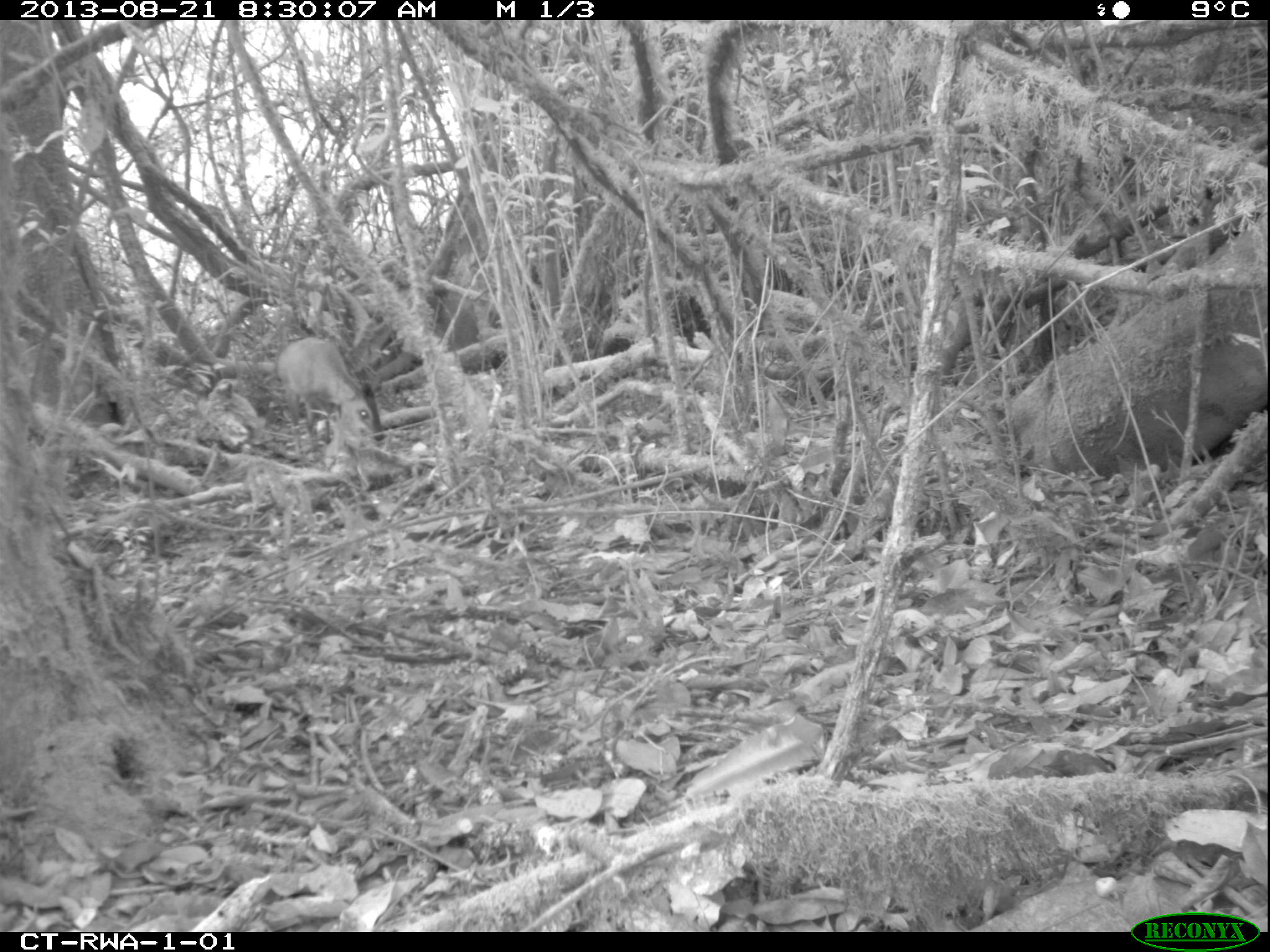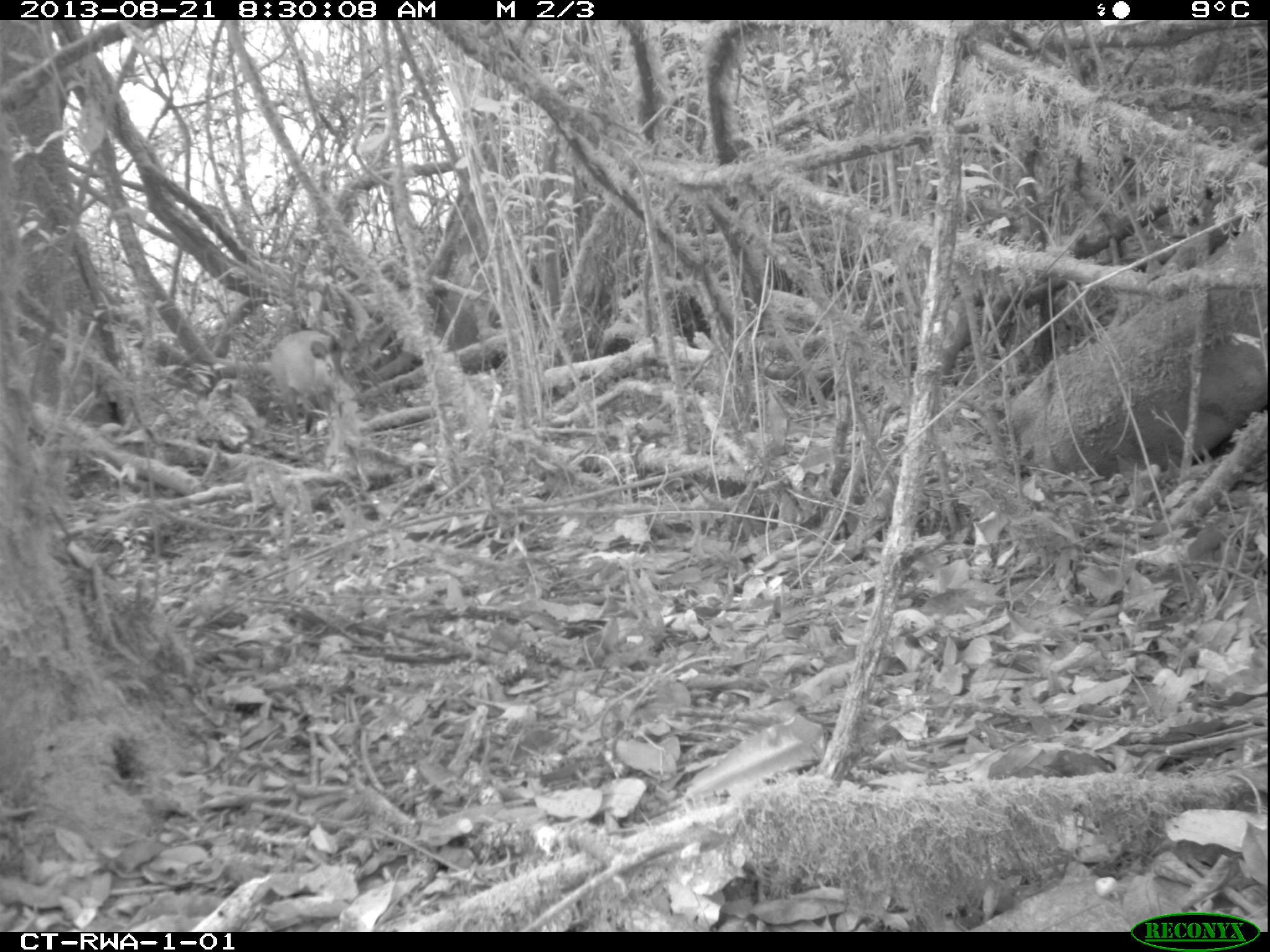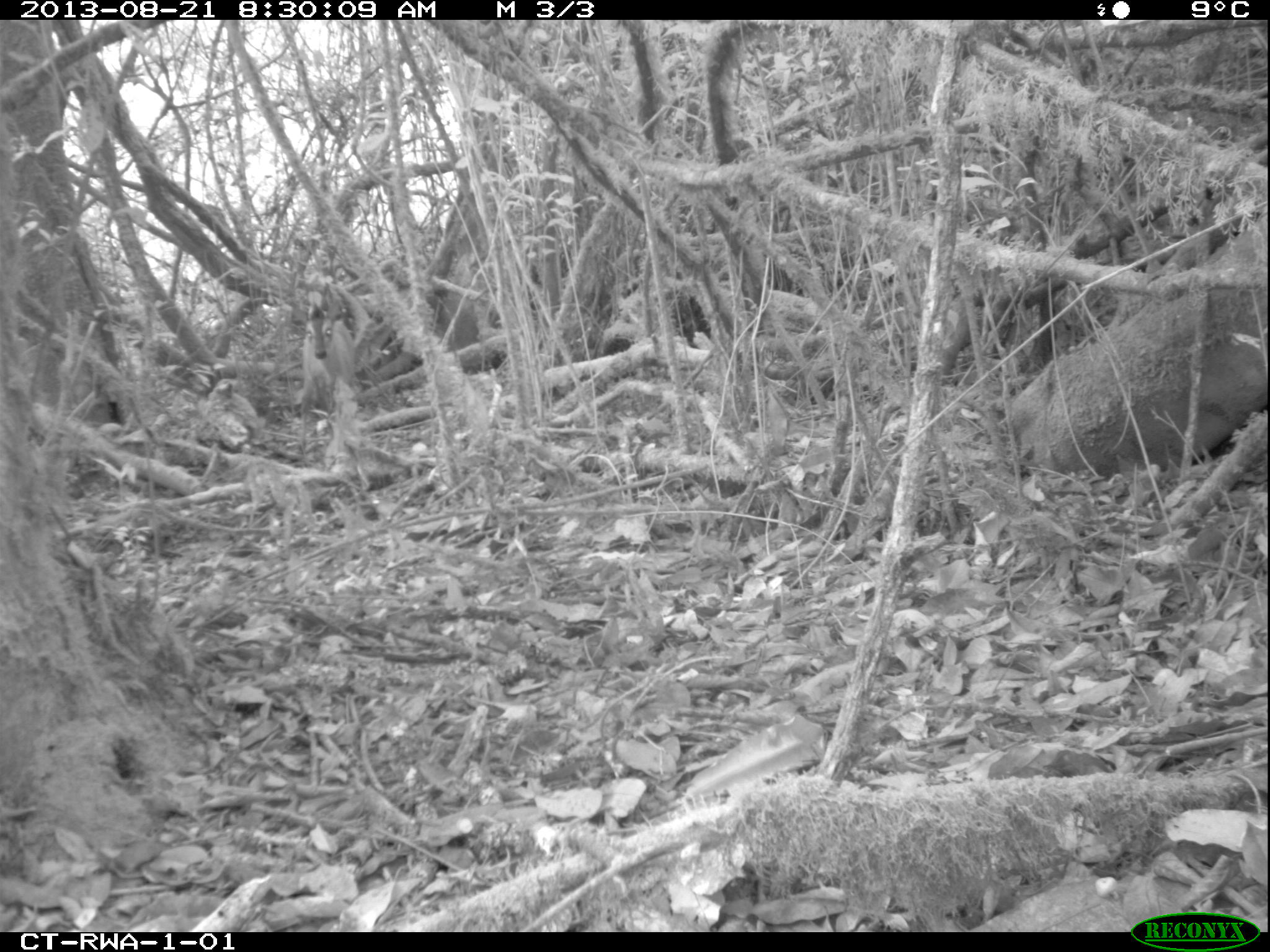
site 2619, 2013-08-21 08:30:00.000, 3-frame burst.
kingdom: Animalia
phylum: Chordata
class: Mammalia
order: Artiodactyla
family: Bovidae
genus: Cephalophus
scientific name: Cephalophus nigrifrons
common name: black-fronted duiker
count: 1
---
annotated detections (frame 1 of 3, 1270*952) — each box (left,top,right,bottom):
cephalophus nigrifrons: (276,334,385,453)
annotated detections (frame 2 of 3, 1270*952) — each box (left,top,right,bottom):
cephalophus nigrifrons: (268,327,361,456)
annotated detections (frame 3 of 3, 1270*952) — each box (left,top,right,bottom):
cephalophus nigrifrons: (288,298,357,455)